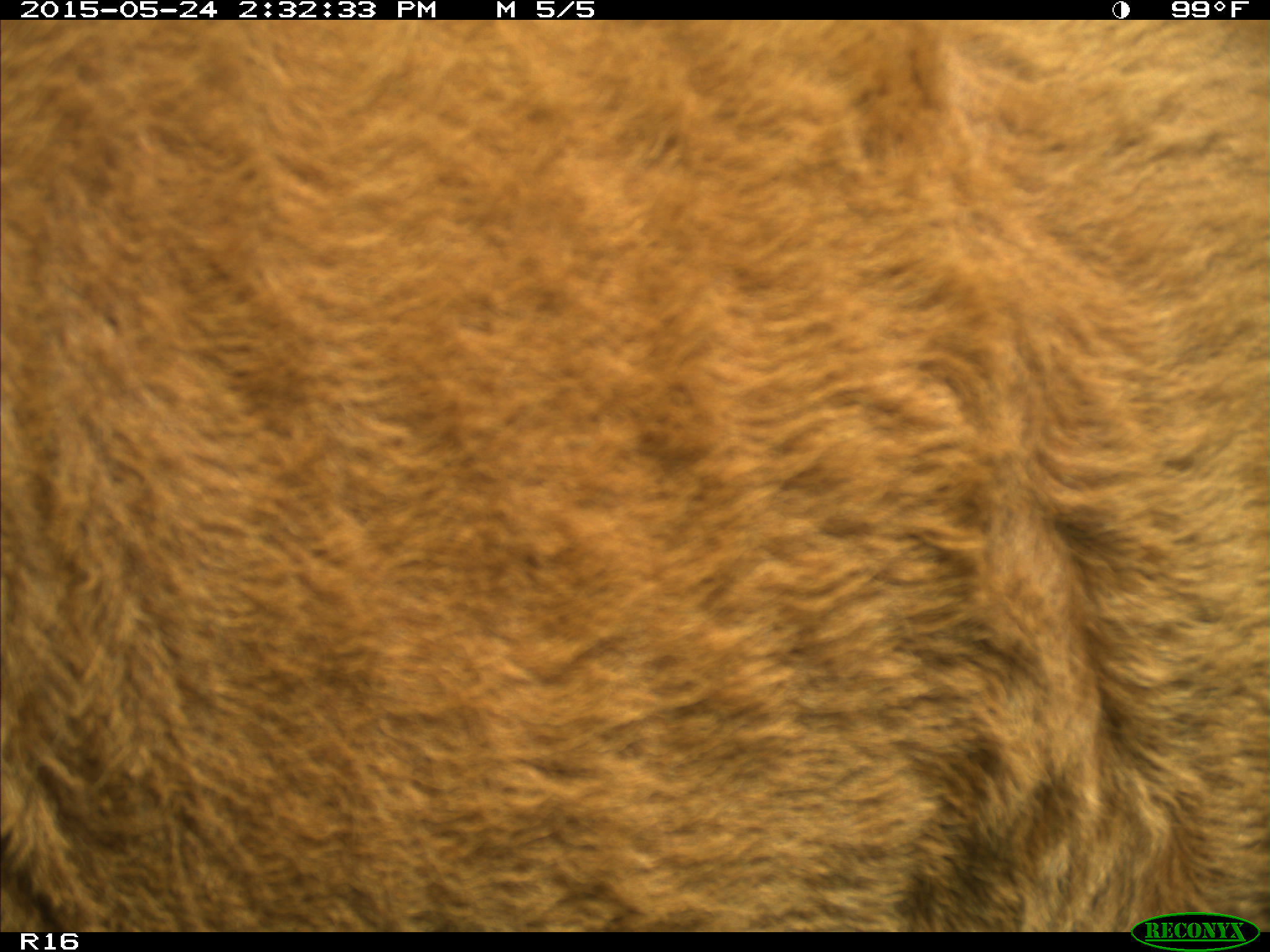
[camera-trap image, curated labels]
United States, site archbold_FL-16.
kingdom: Animalia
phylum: Chordata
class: Mammalia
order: Artiodactyla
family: Bovidae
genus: Bos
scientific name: Bos taurus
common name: domestic cow